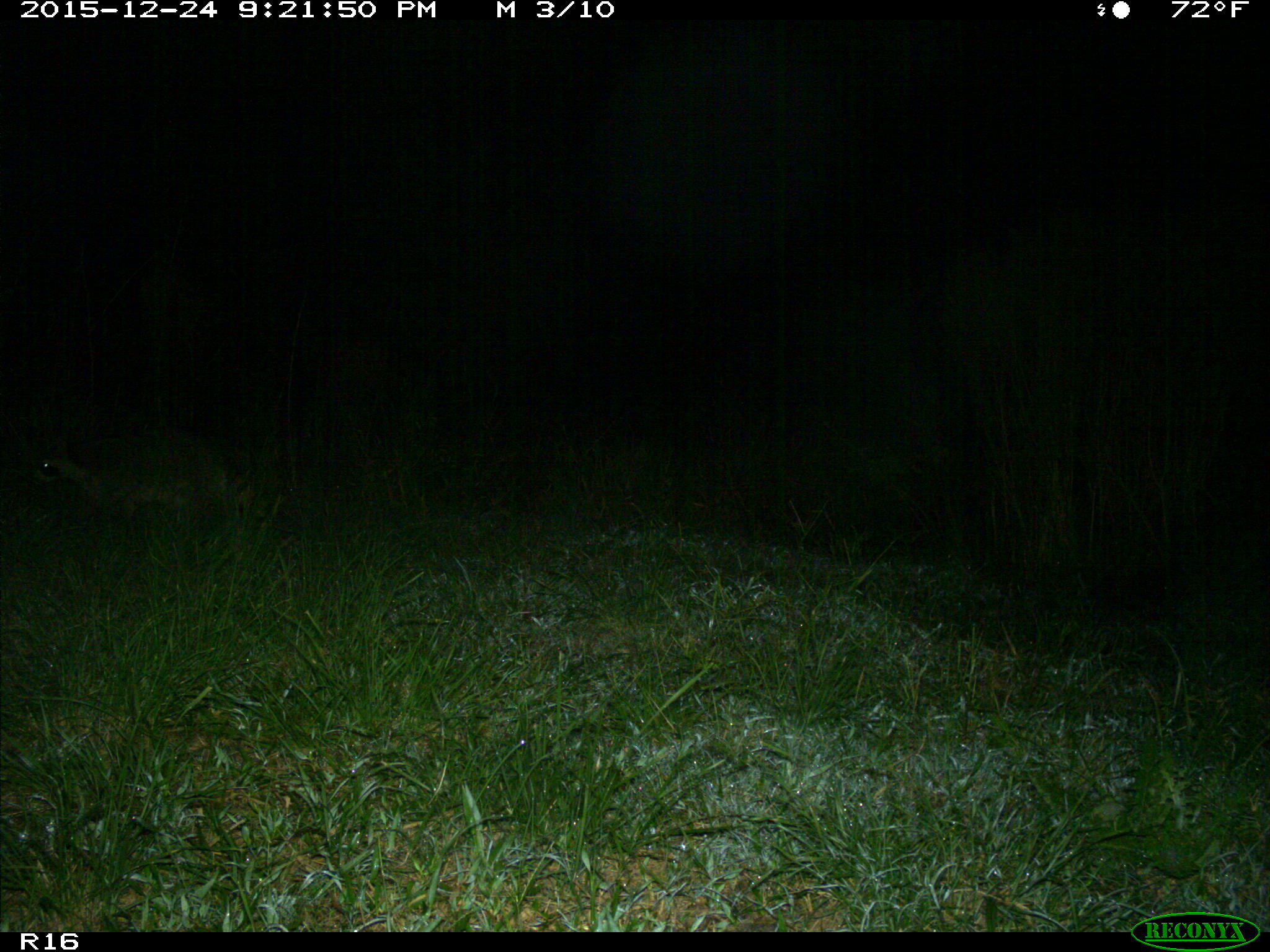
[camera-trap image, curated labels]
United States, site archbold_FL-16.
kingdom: Animalia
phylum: Chordata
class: Mammalia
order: Carnivora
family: Procyonidae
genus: Procyon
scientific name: Procyon lotor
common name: common raccoon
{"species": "Procyon lotor (common raccoon)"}